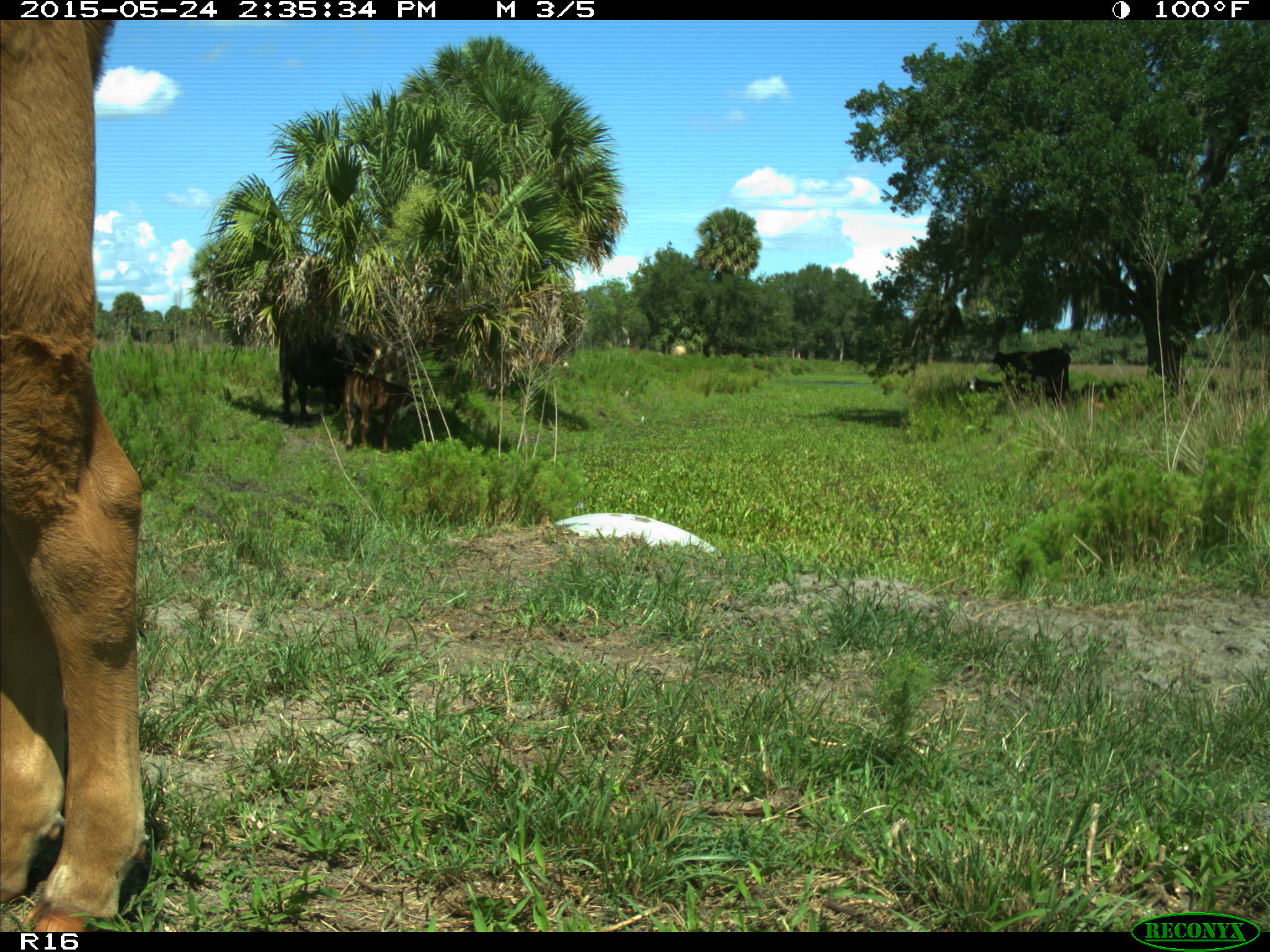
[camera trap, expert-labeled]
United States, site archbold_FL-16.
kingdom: Animalia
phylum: Chordata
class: Mammalia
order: Artiodactyla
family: Bovidae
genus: Bos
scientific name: Bos taurus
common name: domestic cow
Bos taurus (domestic cow).